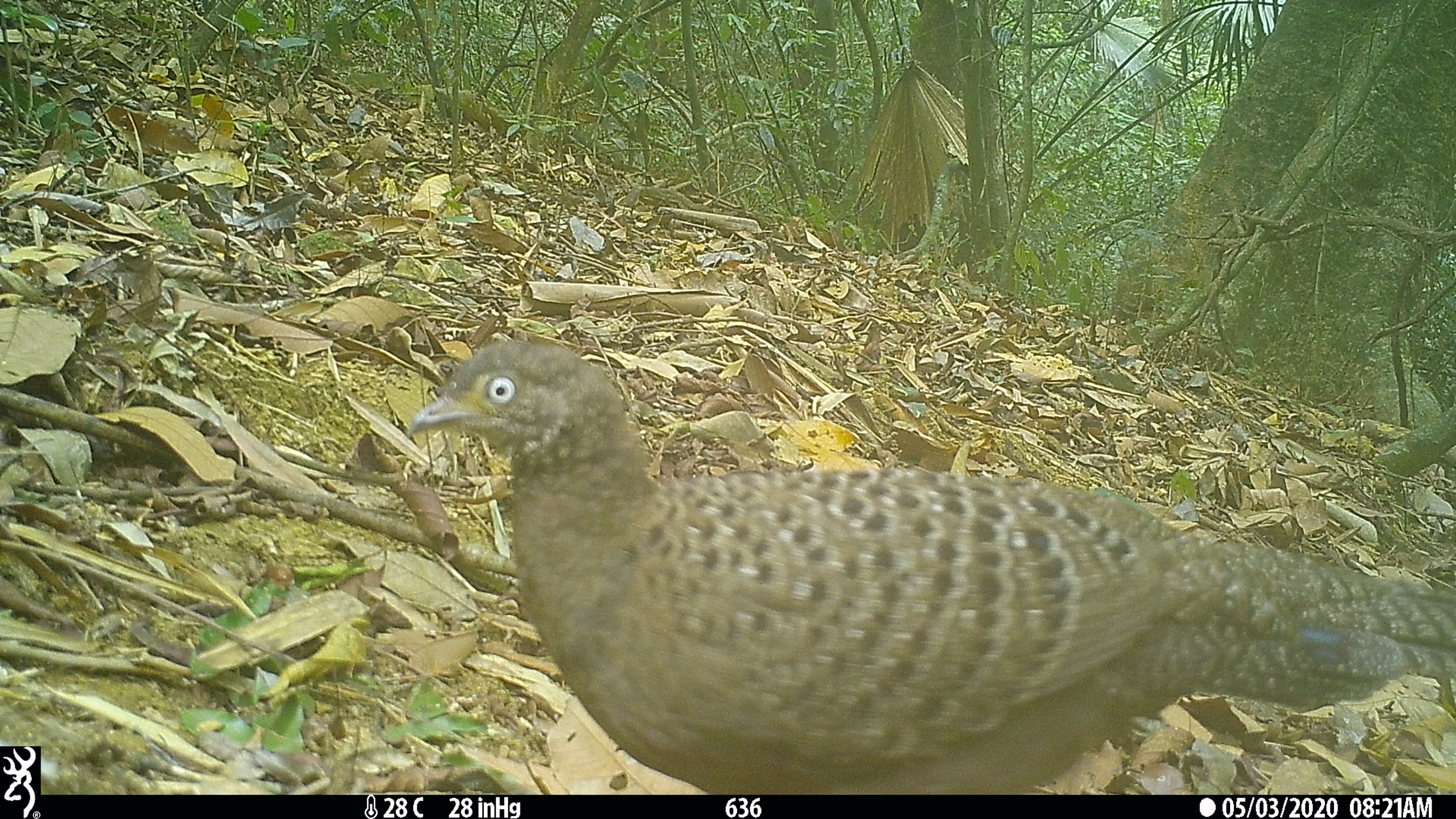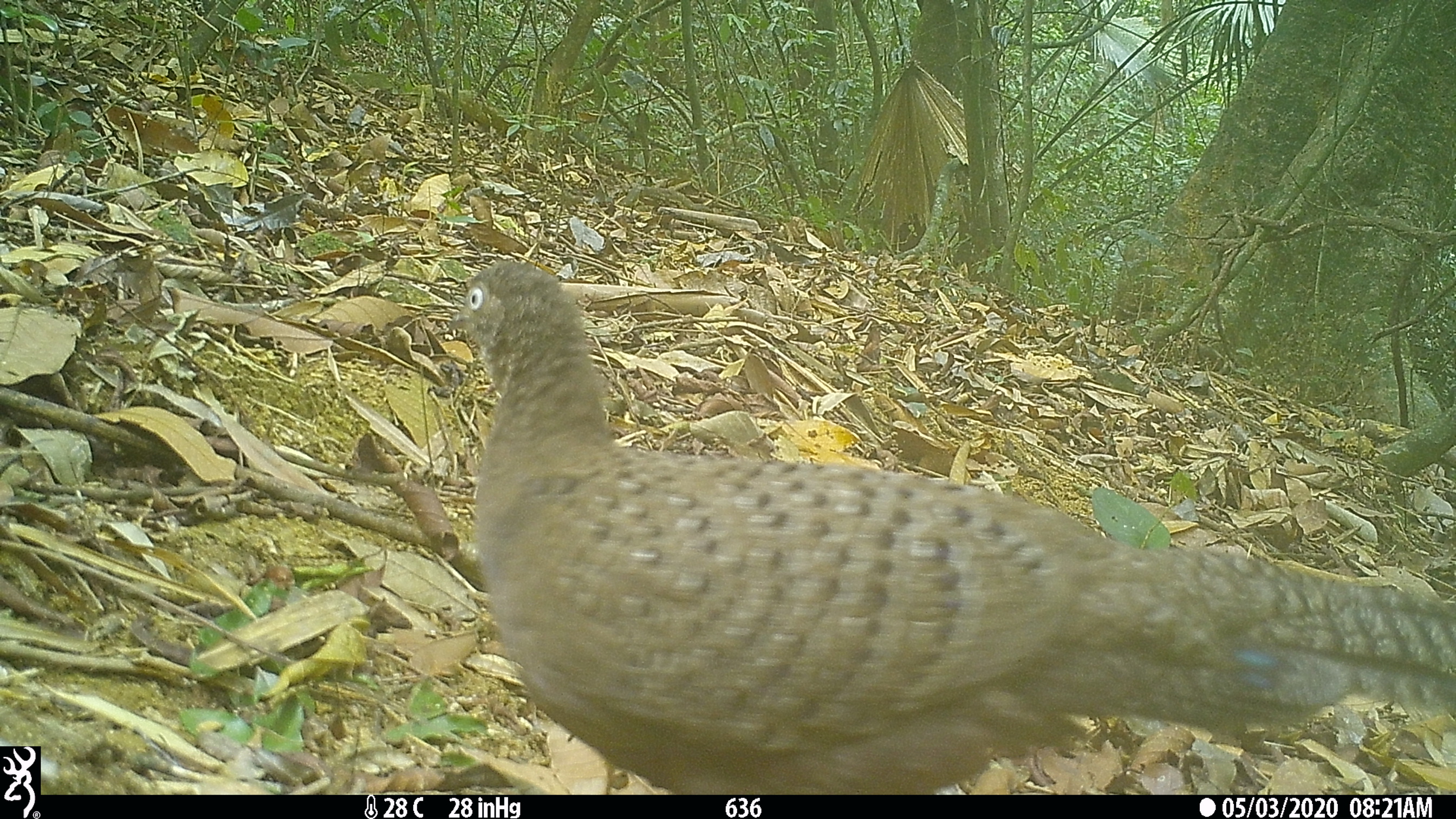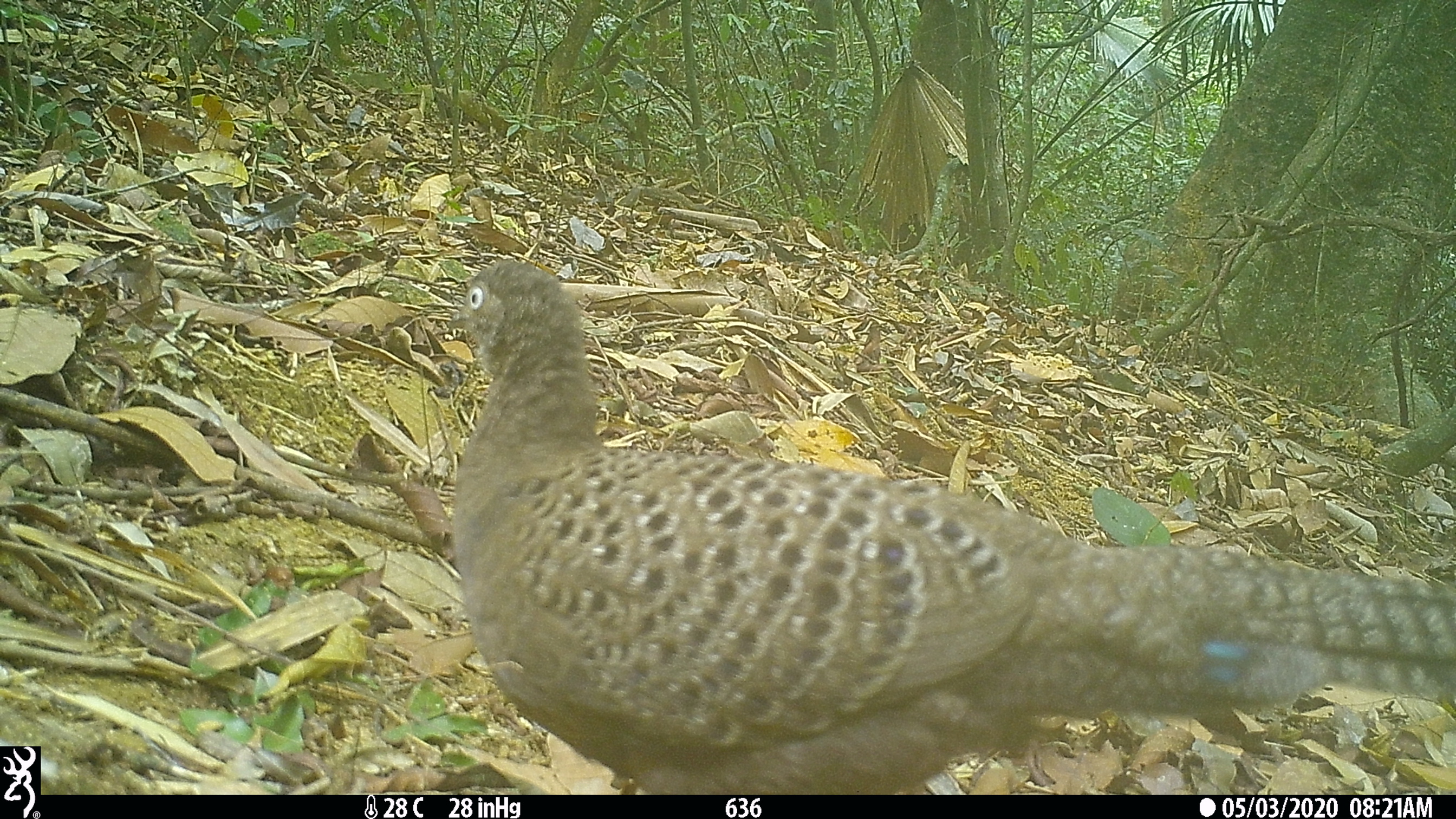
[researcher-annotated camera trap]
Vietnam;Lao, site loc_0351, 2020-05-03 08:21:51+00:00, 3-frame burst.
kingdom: Animalia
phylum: Chordata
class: Aves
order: Galliformes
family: Phasianidae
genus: Polyplectron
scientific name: Polyplectron bicalcaratum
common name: gray peacock-pheasant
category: grey peacock pheasant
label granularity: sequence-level